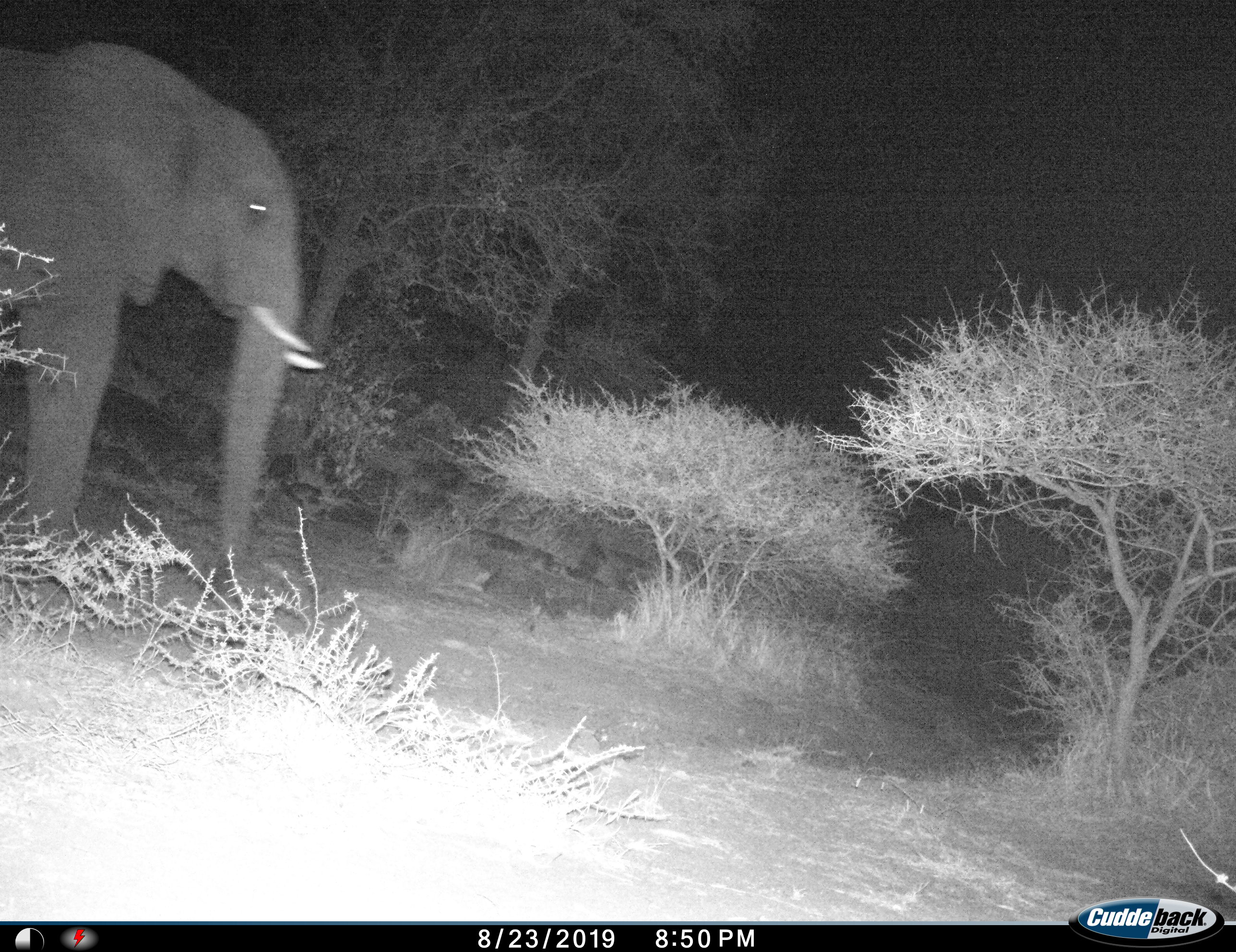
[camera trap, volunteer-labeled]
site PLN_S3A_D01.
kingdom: Animalia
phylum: Chordata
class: Mammalia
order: Proboscidea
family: Elephantidae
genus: Loxodonta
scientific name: Loxodonta africana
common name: african bush elephant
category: elephant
Elephant (african bush elephant) (Loxodonta africana), count 1. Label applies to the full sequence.